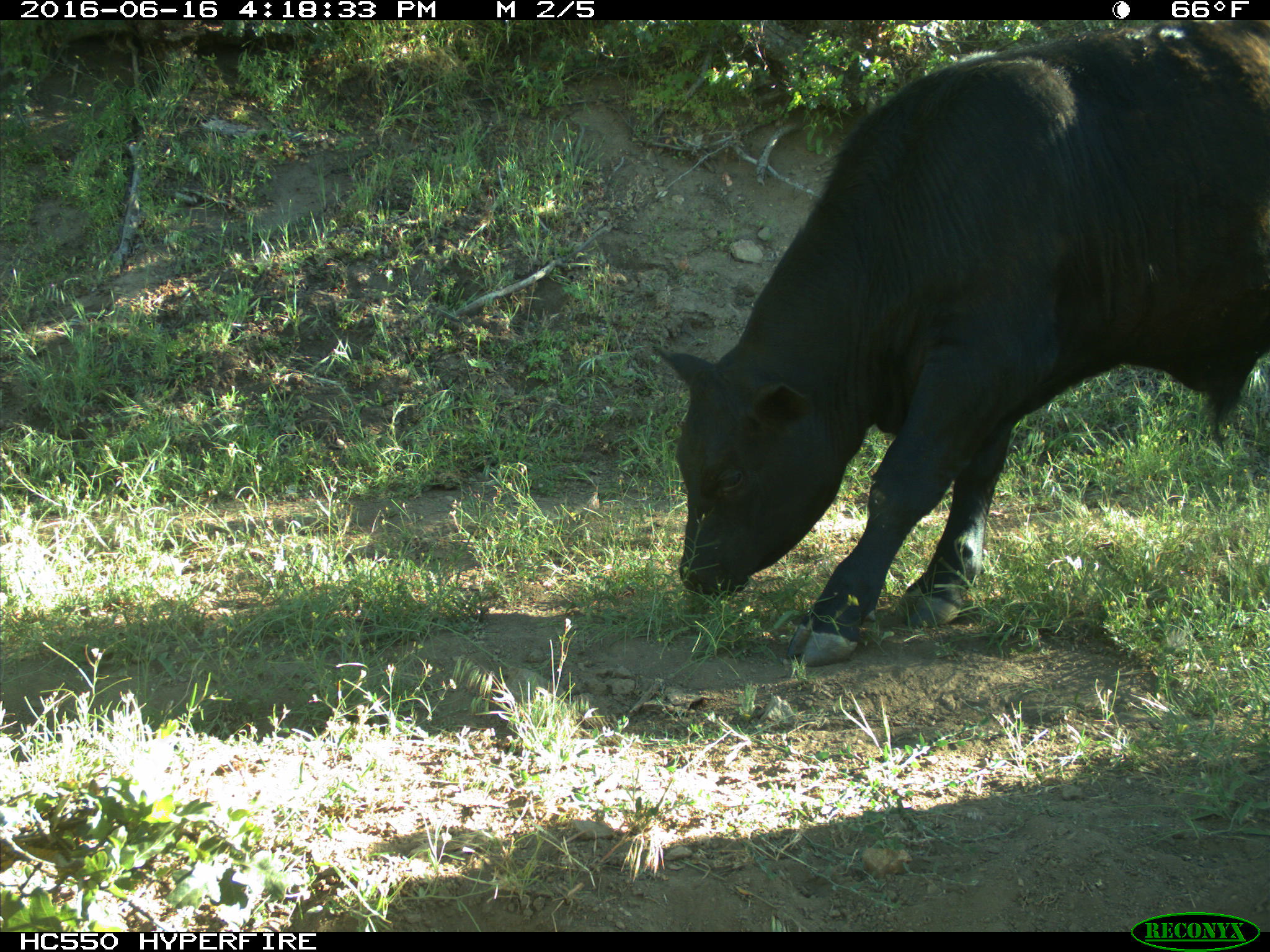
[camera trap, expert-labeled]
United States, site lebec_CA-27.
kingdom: Animalia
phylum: Chordata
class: Mammalia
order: Artiodactyla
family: Bovidae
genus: Bos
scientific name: Bos taurus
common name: domestic cow